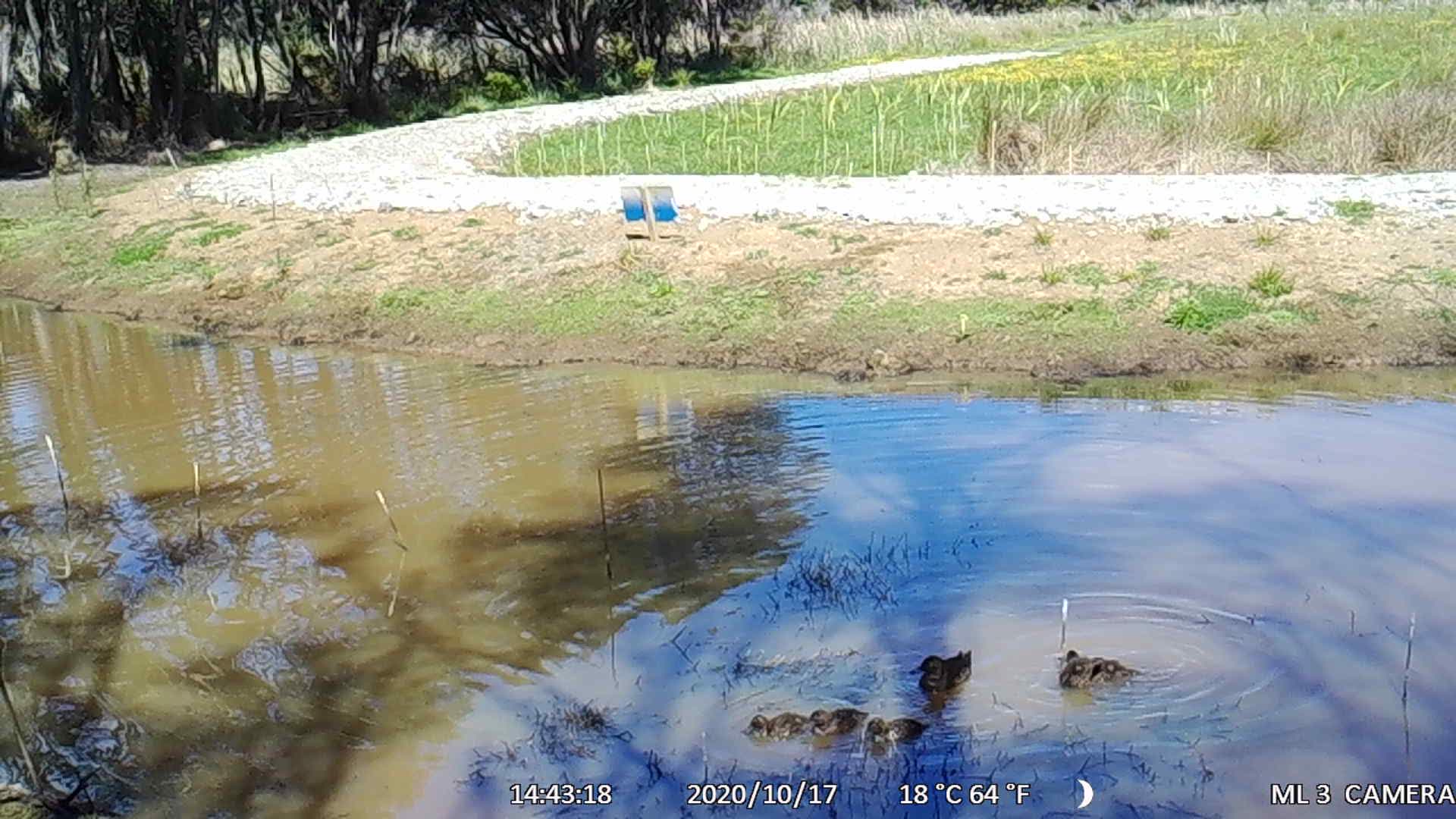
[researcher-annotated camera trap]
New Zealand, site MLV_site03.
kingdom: Animalia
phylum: Chordata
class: Aves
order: Anseriformes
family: Anatidae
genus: Anas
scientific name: Anas chlorotis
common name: brown teal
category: pateke